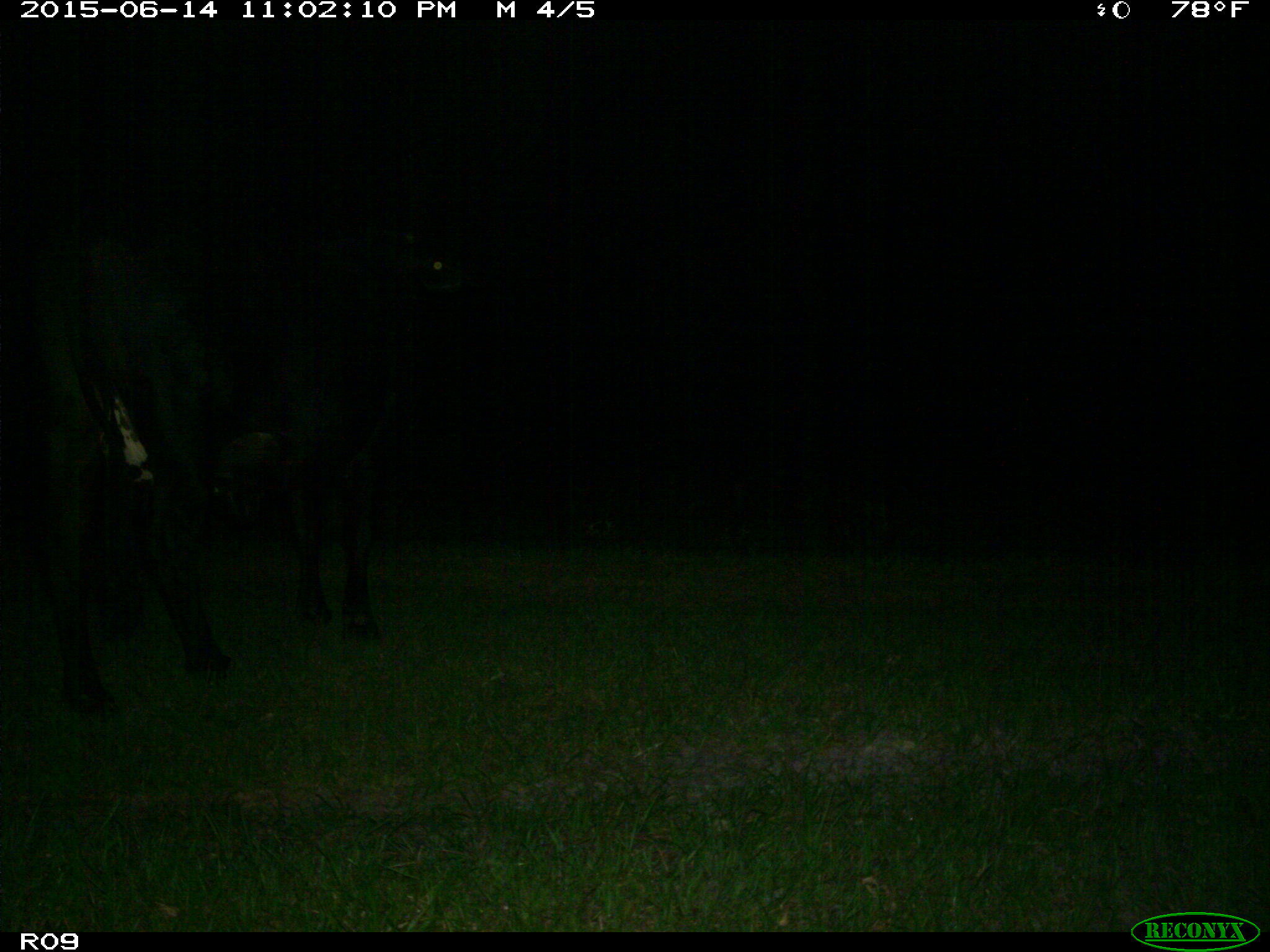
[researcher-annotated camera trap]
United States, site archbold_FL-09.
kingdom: Animalia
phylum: Chordata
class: Mammalia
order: Artiodactyla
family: Bovidae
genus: Bos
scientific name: Bos taurus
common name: domestic cow